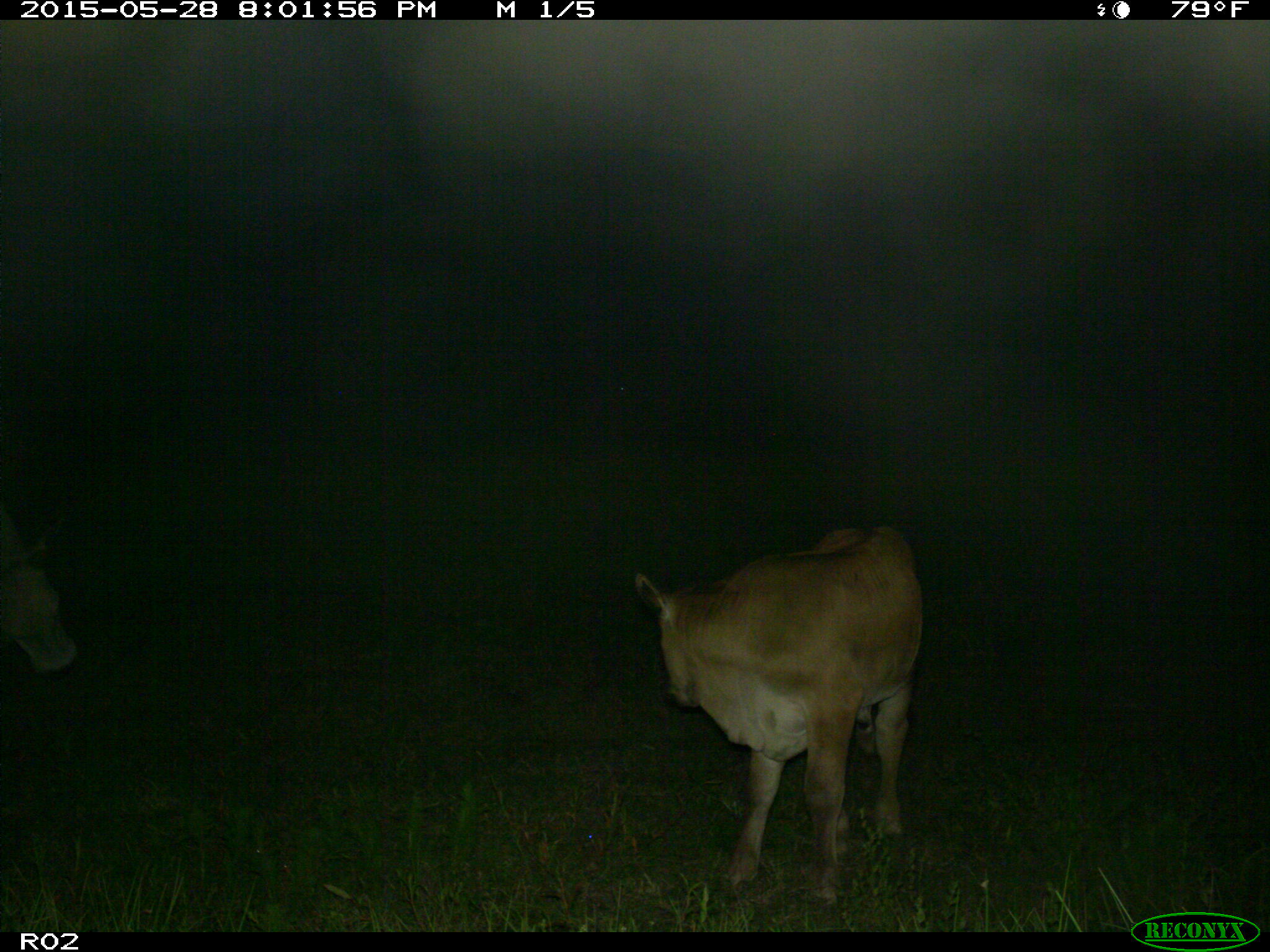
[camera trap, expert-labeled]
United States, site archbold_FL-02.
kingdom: Animalia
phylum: Chordata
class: Mammalia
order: Artiodactyla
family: Bovidae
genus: Bos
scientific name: Bos taurus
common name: domestic cow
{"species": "Bos taurus (domestic cow)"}